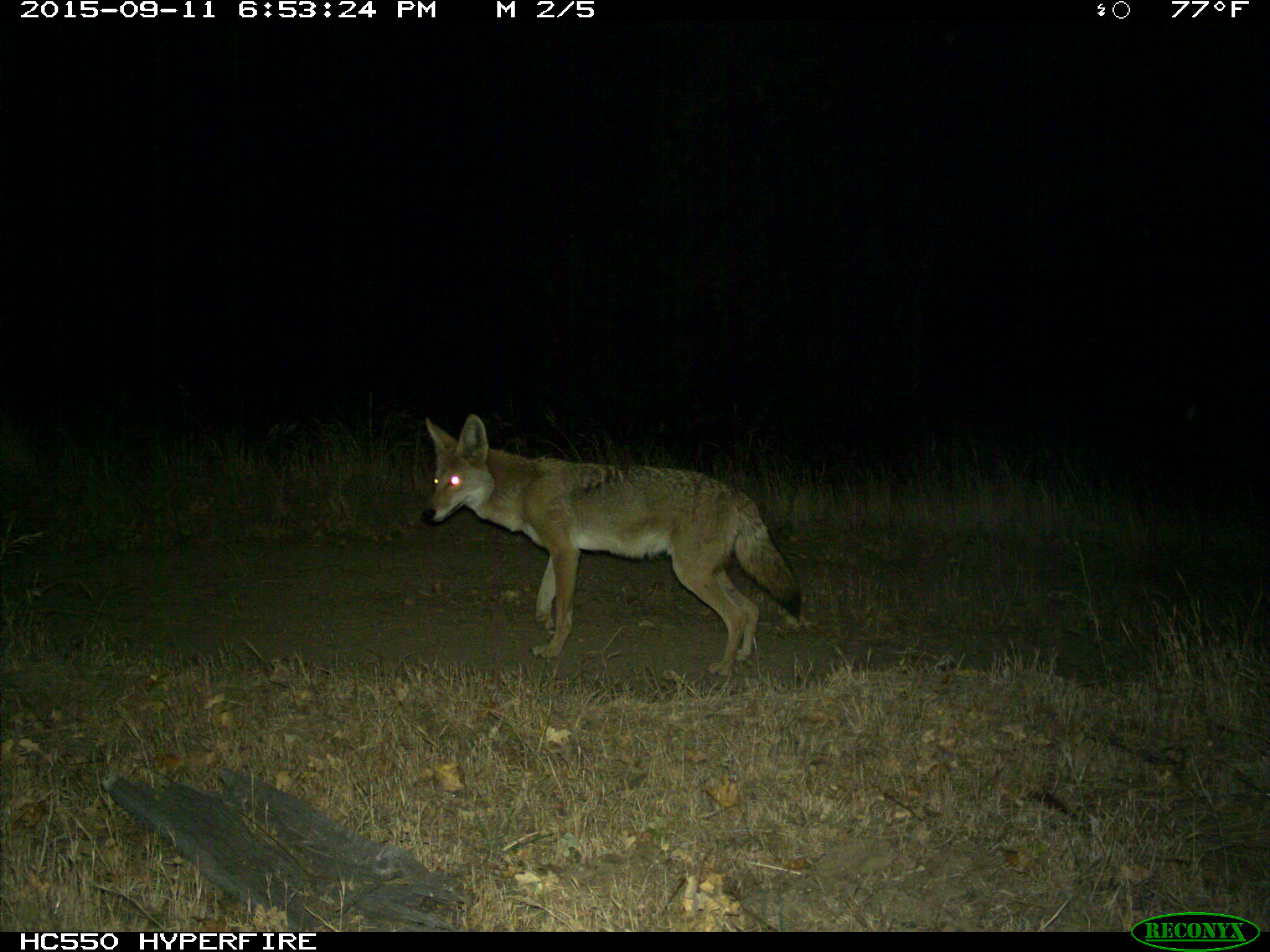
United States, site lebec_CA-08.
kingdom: Animalia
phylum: Chordata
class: Mammalia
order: Carnivora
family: Canidae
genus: Canis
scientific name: Canis latrans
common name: coyote